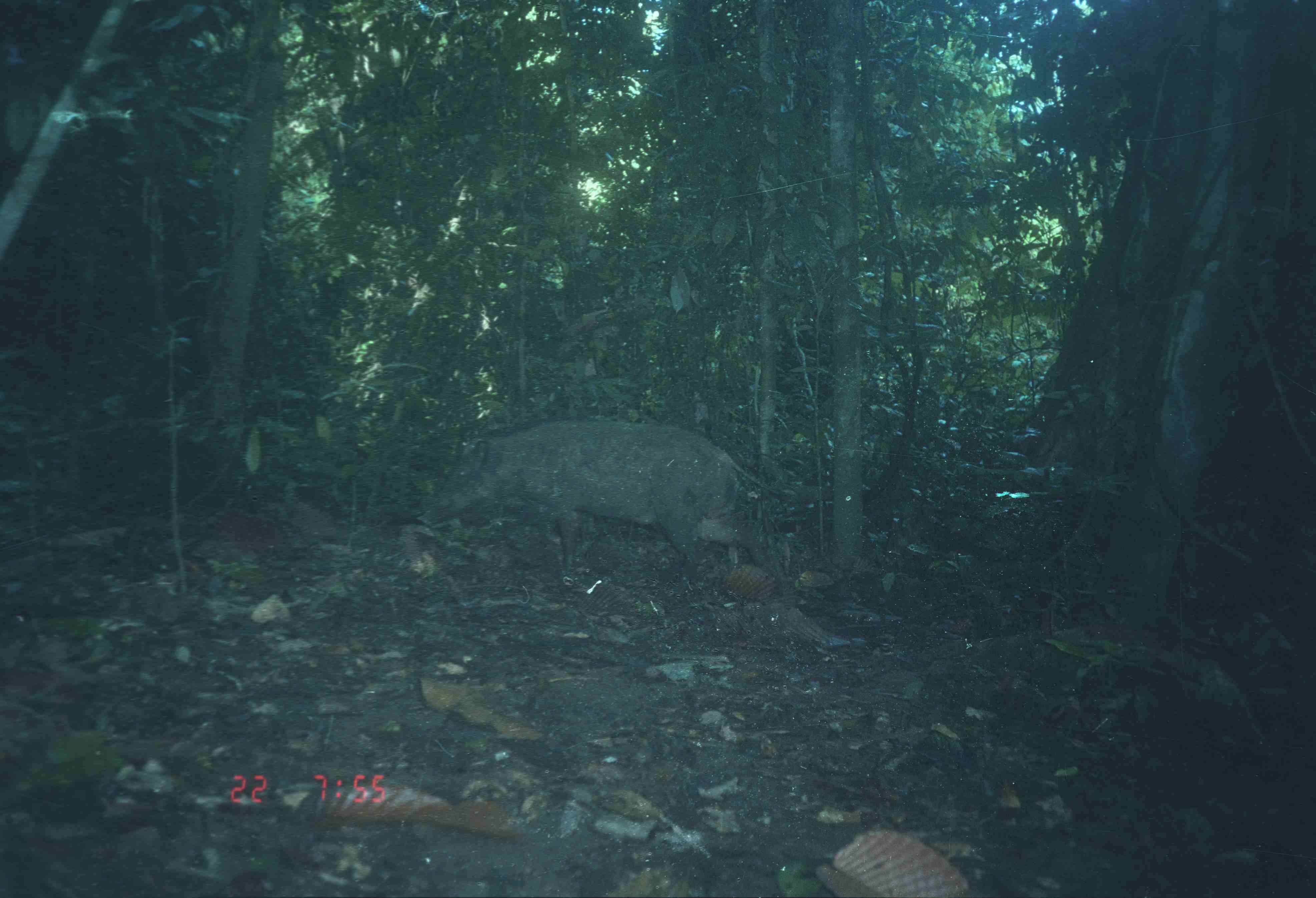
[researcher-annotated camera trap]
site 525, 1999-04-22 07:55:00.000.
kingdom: Animalia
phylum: Chordata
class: Mammalia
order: Artiodactyla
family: Suidae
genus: Sus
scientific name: Sus scrofa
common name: wild boar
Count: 1.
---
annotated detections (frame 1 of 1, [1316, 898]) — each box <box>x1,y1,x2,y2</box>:
sus scrofa: <box>415,418,780,586</box>